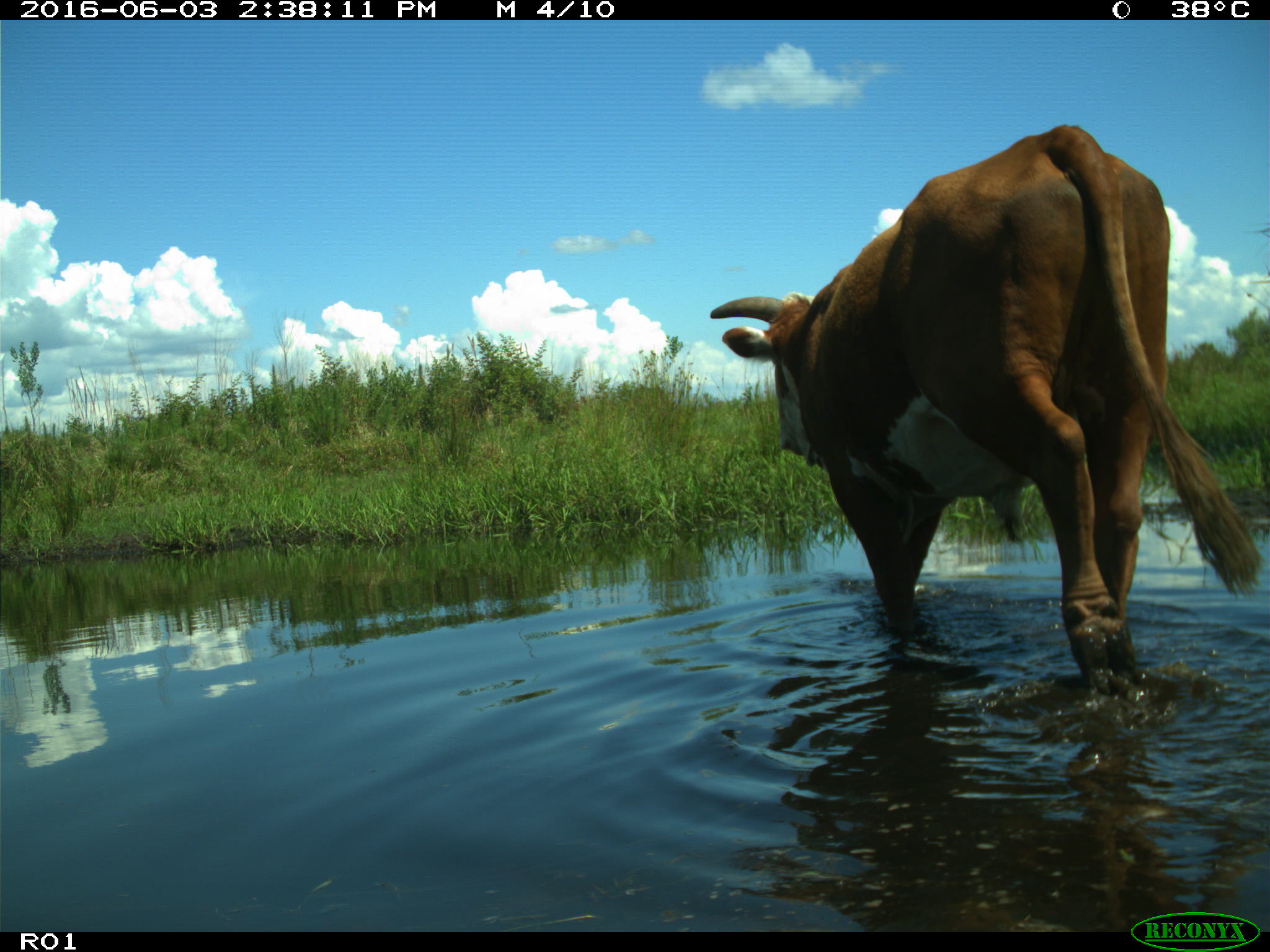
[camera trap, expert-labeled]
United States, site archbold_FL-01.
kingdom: Animalia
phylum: Chordata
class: Mammalia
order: Artiodactyla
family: Bovidae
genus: Bos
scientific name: Bos taurus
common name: domestic cow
Bos taurus (domestic cow).